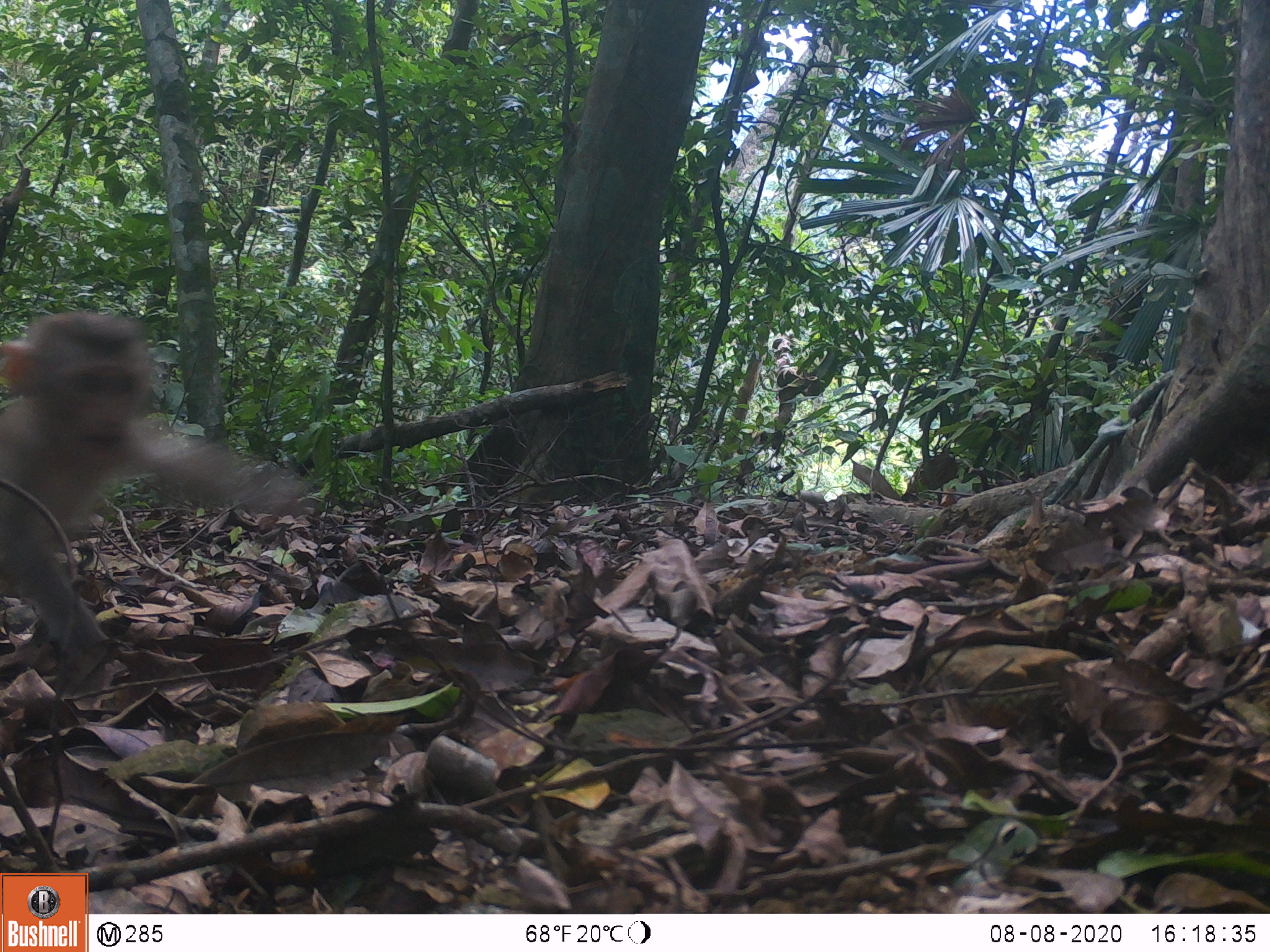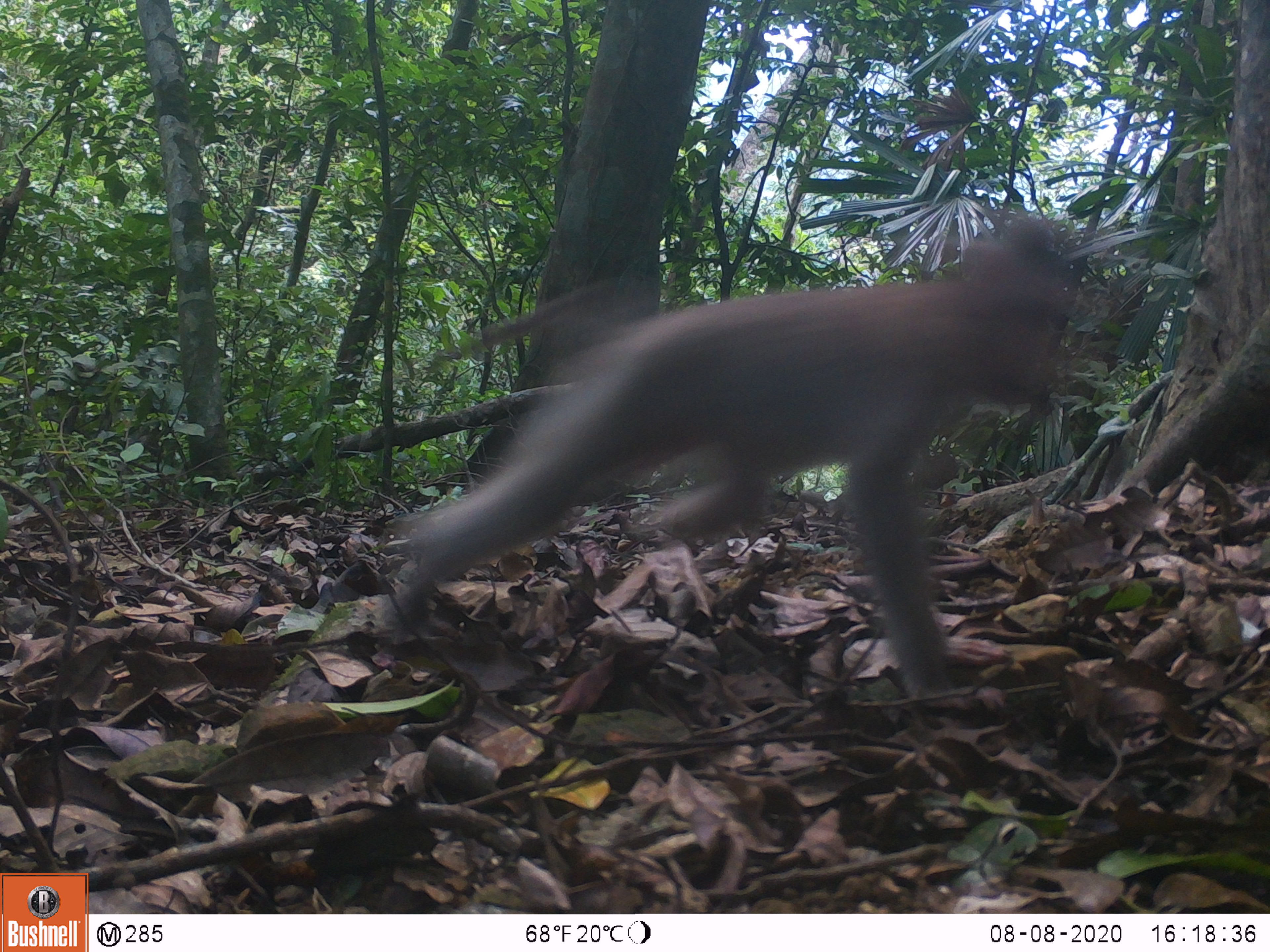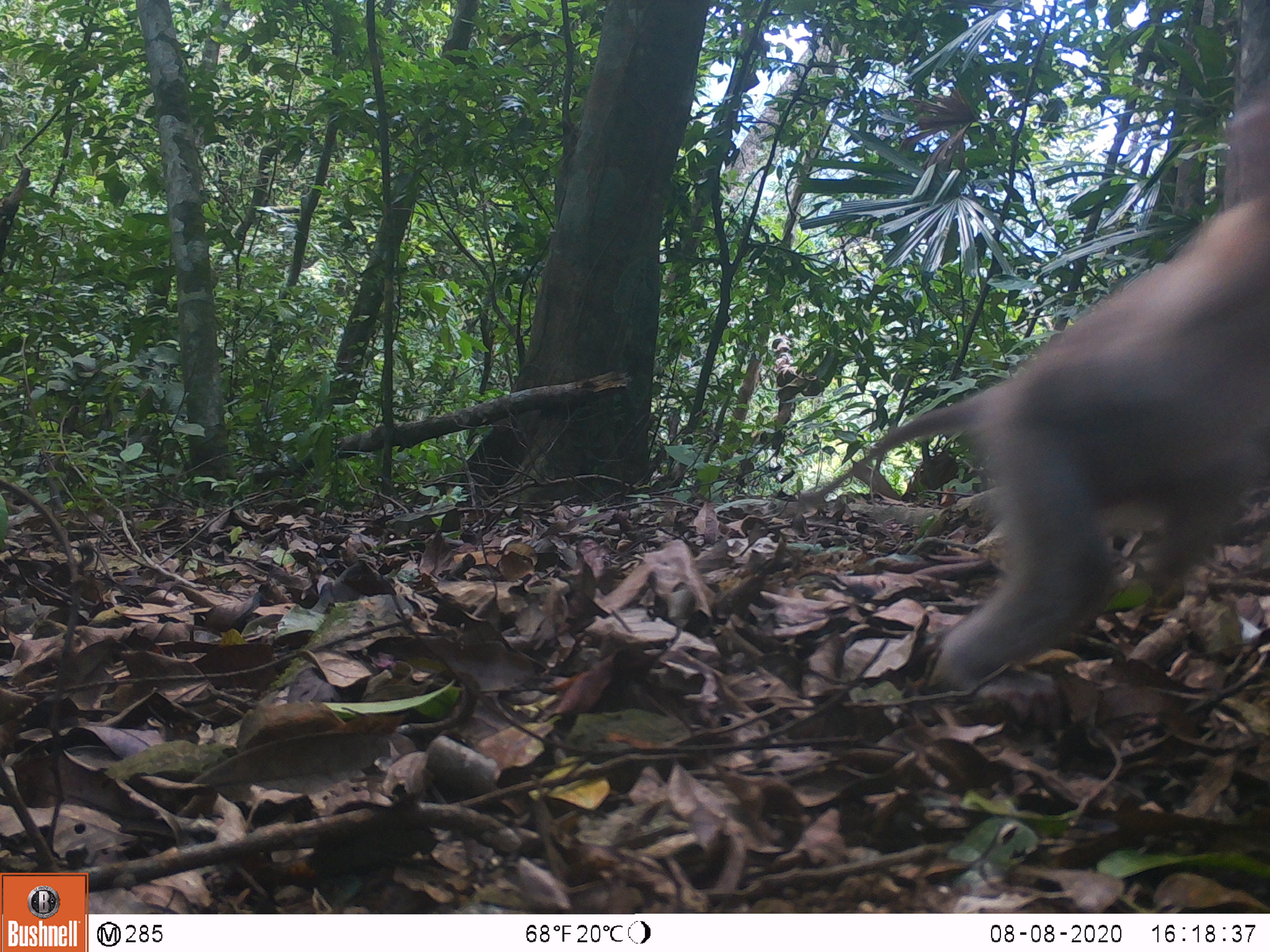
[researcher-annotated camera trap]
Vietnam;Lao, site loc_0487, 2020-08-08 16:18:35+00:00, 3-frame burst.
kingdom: Animalia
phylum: Chordata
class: Mammalia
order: Primates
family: Cercopithecidae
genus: Macaca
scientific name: Macaca nemestrina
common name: pig-tailed macaque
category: pig tailed macaque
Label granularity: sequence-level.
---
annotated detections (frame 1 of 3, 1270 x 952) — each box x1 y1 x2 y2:
pig tailed macaque: 0 309 311 683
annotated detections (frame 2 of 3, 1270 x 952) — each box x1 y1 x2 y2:
pig tailed macaque: 383 213 1074 707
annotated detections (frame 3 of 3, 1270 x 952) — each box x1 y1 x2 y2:
pig tailed macaque: 778 88 1270 713